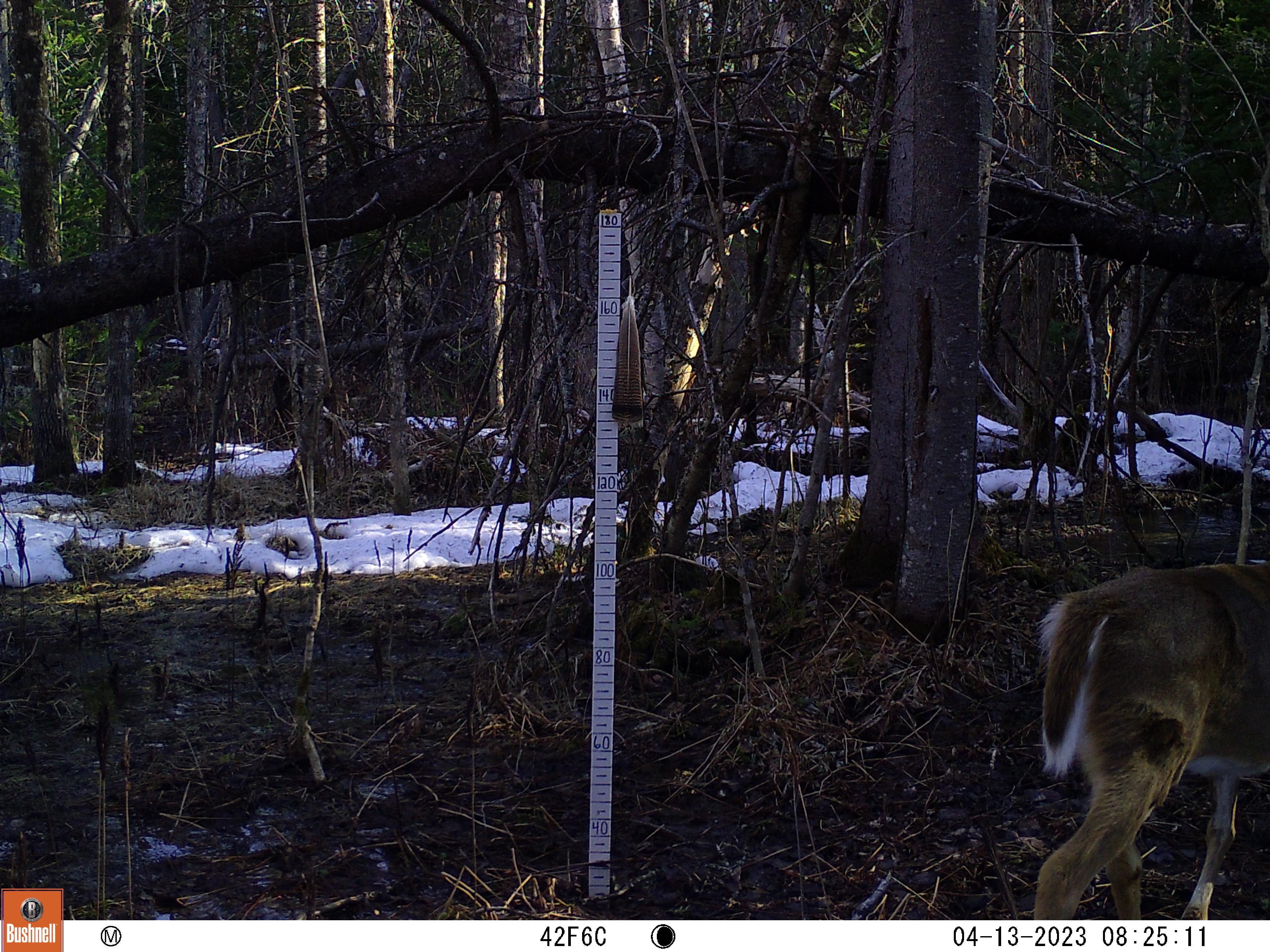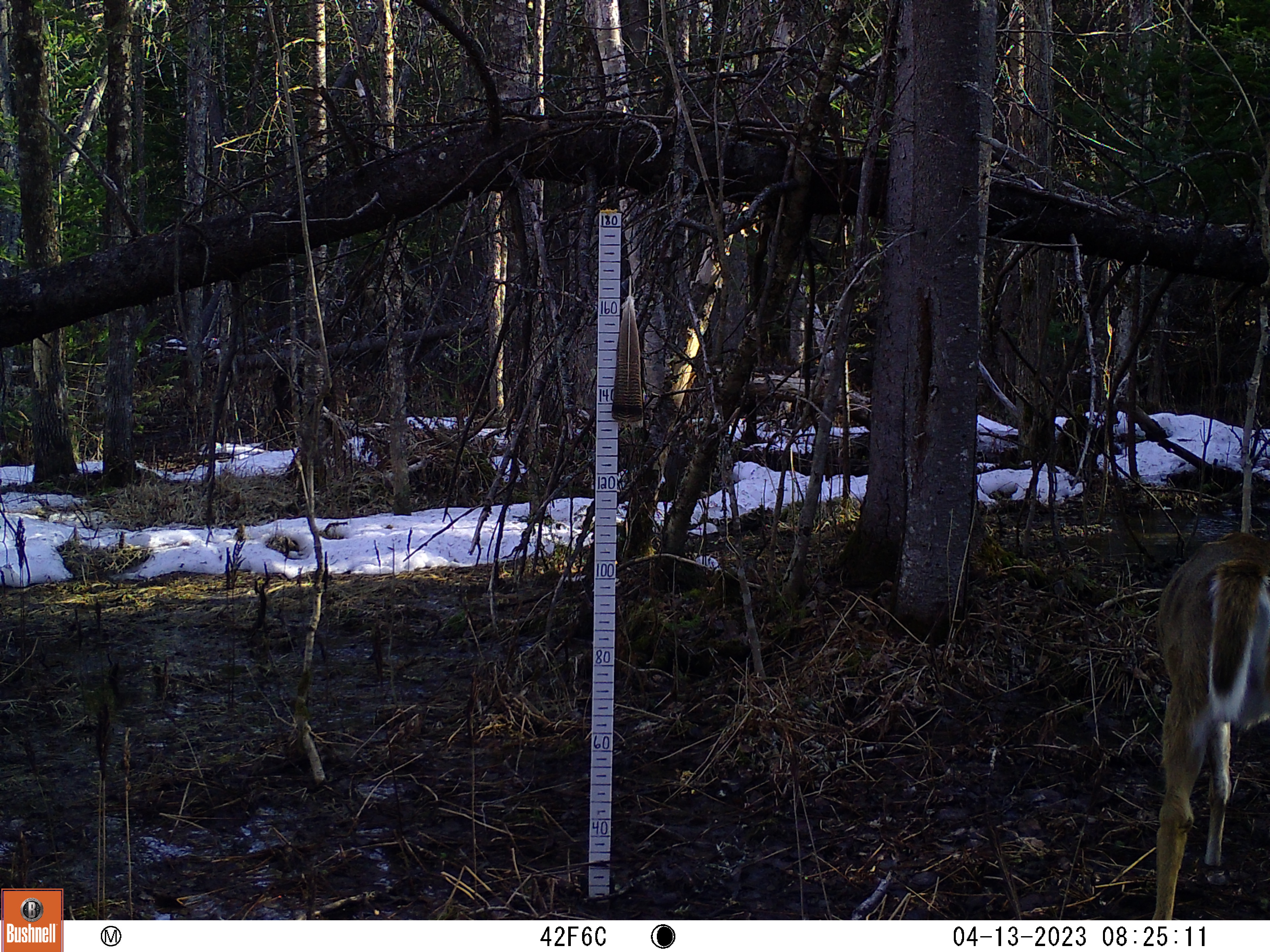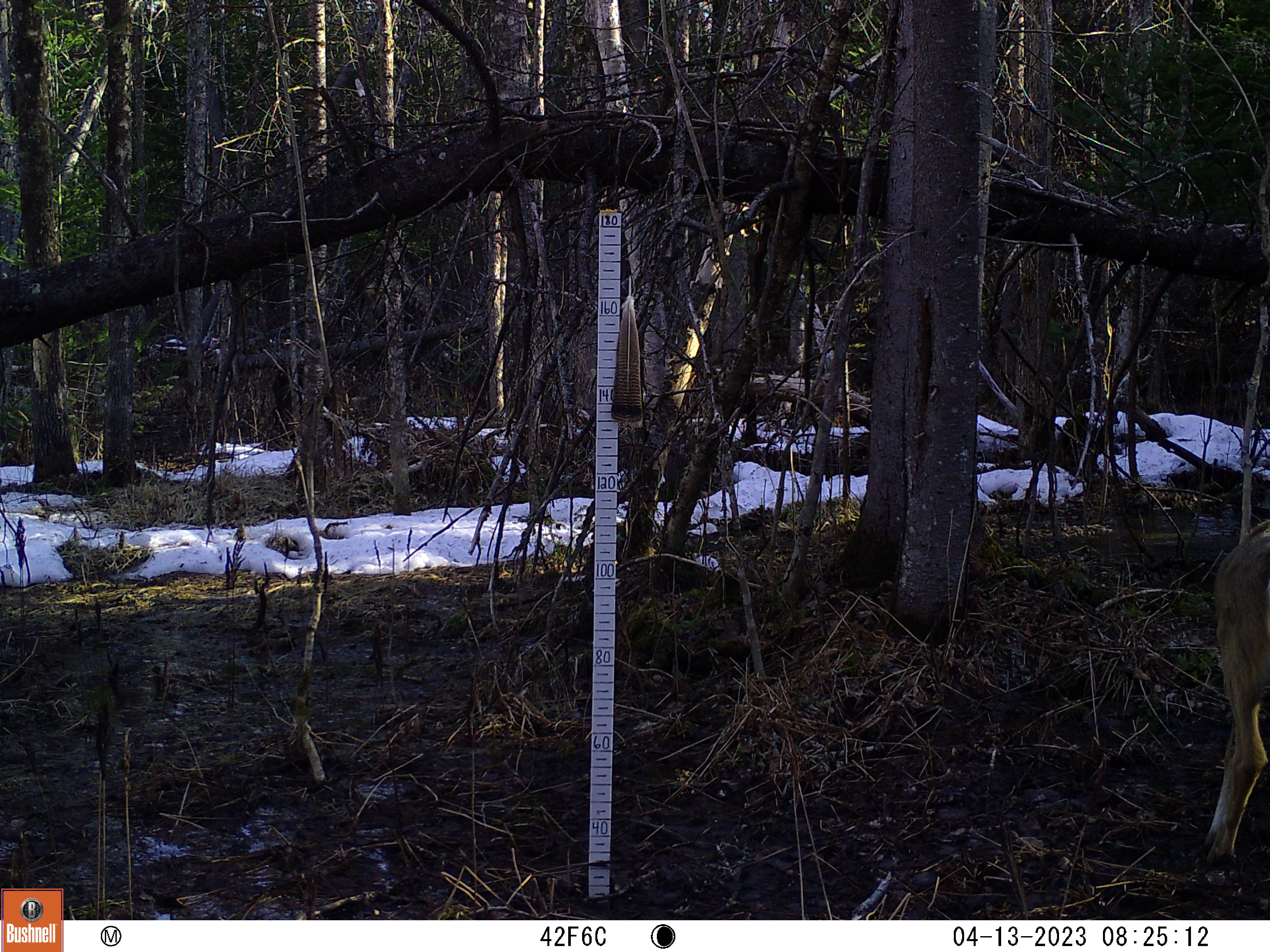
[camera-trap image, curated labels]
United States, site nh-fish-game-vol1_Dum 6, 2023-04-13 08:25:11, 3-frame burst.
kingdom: Animalia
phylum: Chordata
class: Mammalia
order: Artiodactyla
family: Cervidae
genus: Odocoileus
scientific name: Odocoileus virginianus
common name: white-tailed deer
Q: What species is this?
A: White-tailed deer (Odocoileus virginianus).